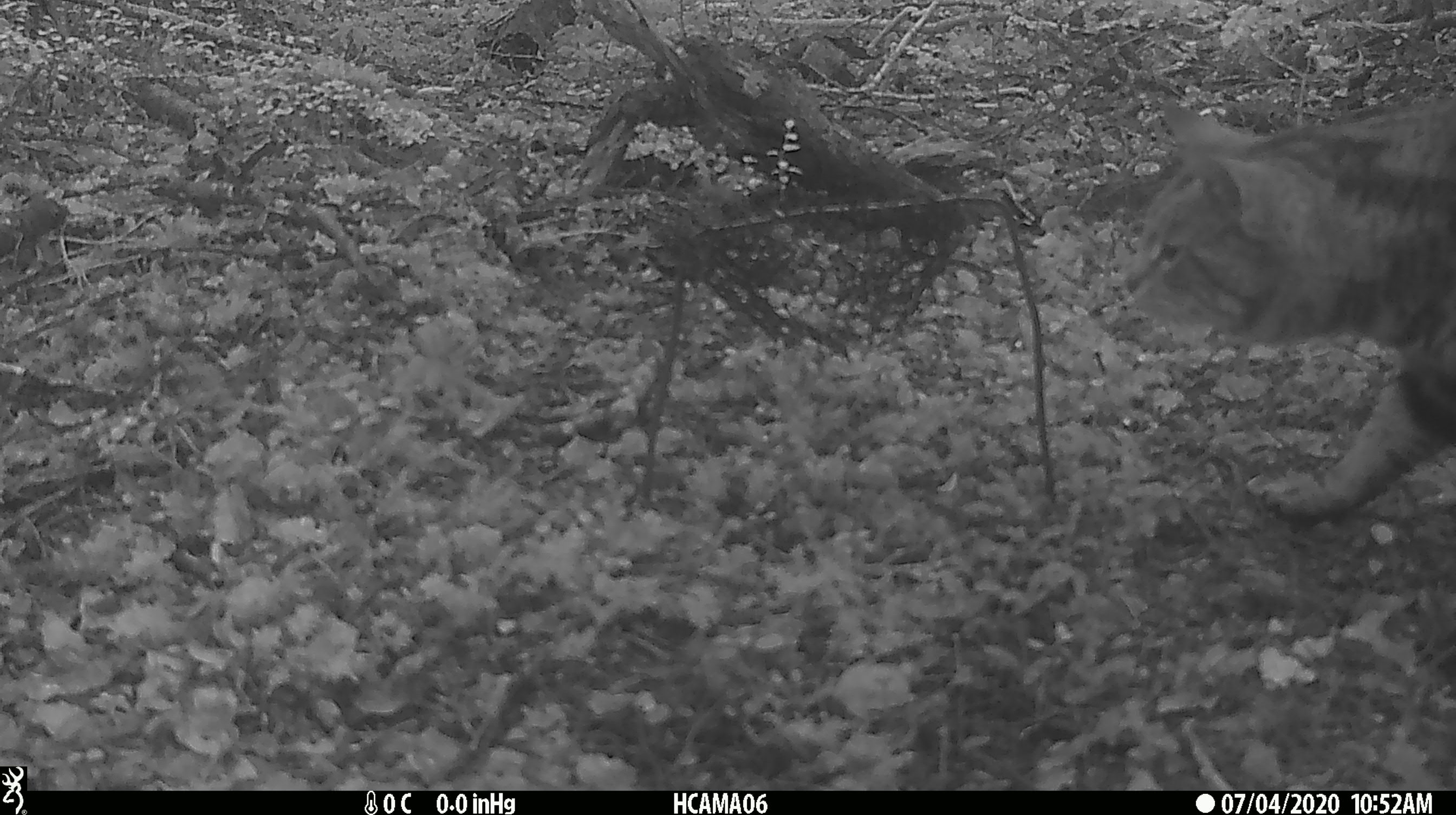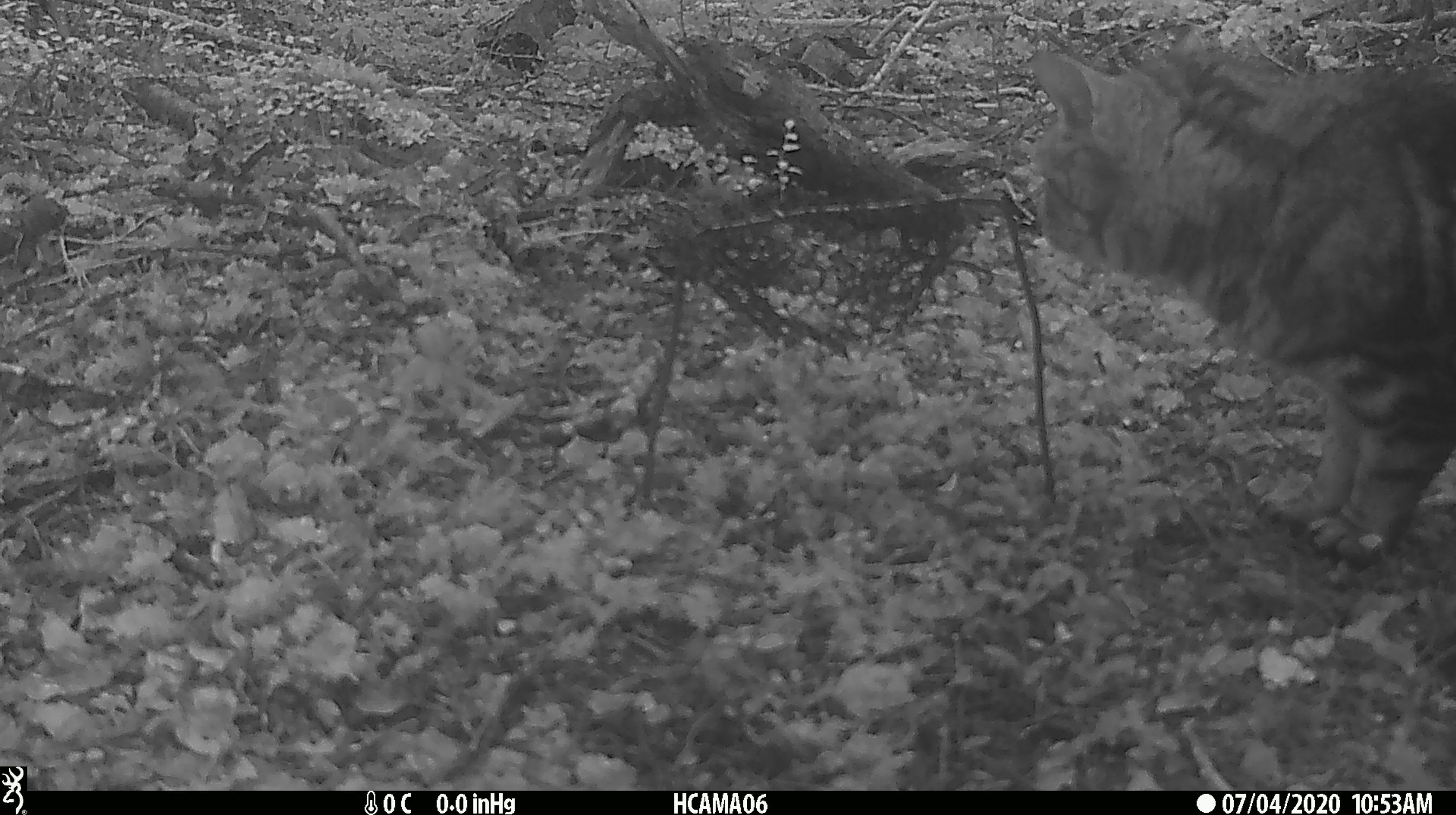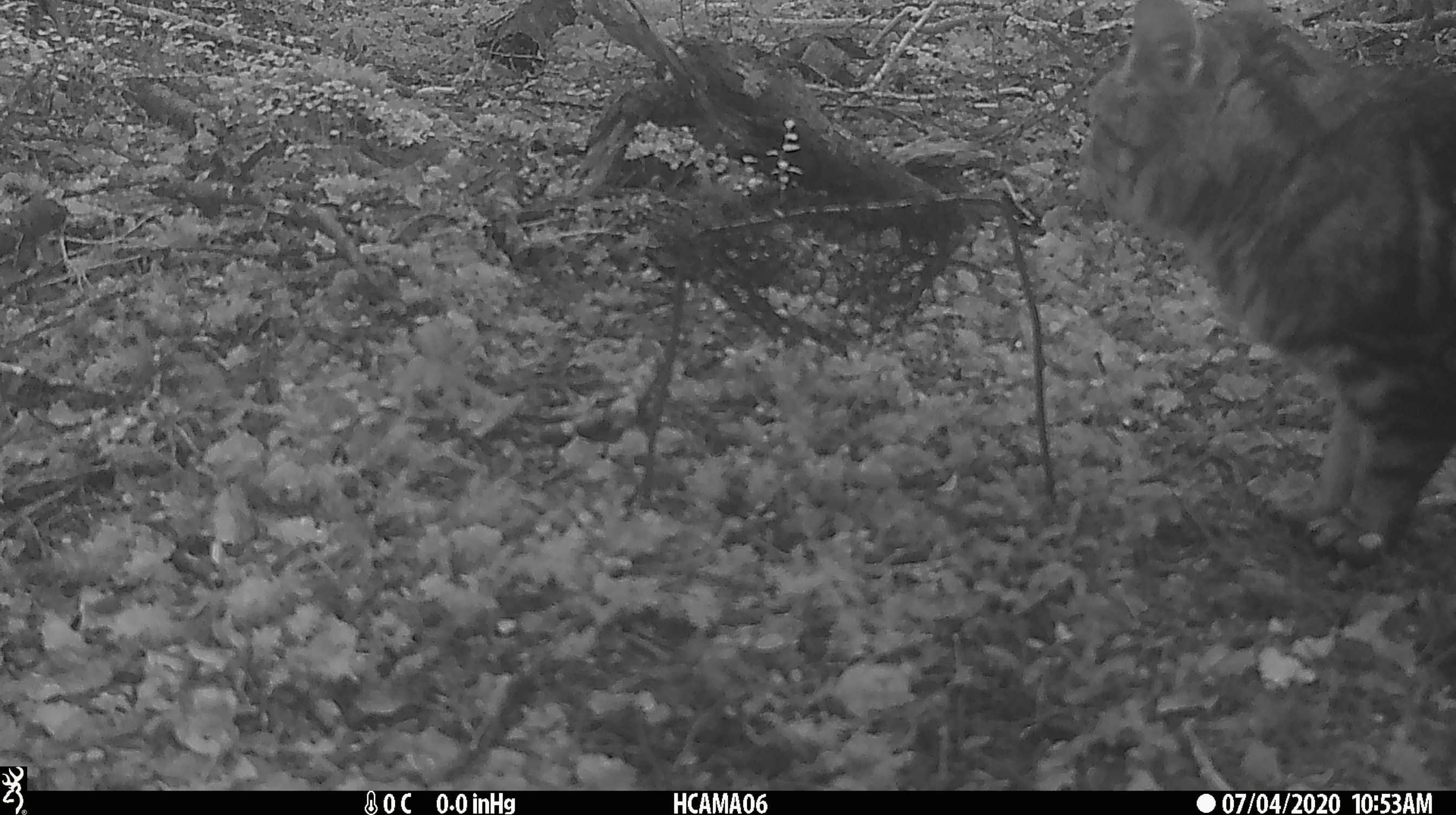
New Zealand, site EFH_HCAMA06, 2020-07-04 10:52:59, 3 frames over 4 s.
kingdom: Animalia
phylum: Chordata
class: Mammalia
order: Carnivora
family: Felidae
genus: Felis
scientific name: Felis catus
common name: domestic cat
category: cat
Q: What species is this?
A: Cat (domestic cat) (Felis catus).